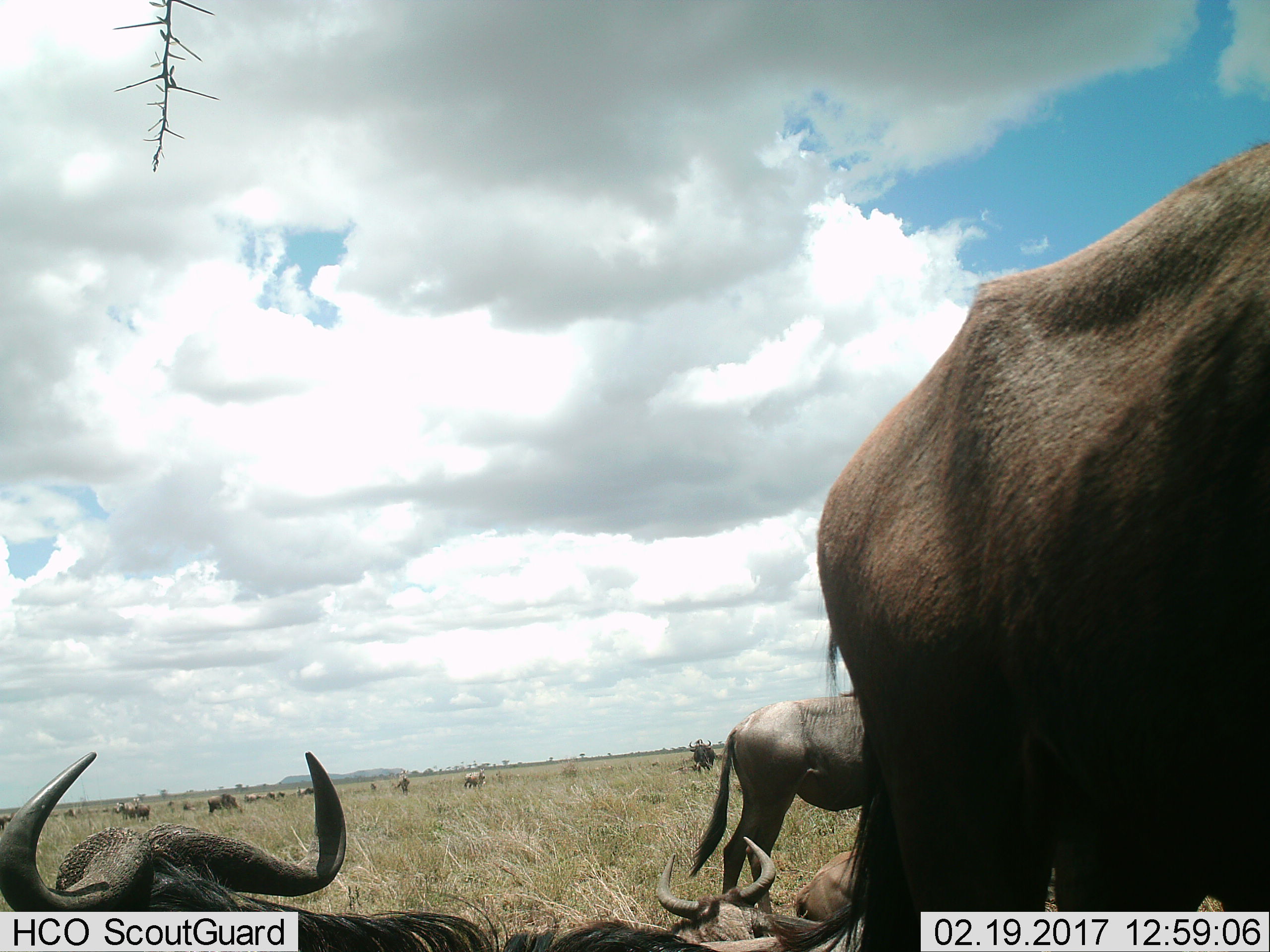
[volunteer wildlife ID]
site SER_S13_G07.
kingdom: Animalia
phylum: Chordata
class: Mammalia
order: Artiodactyla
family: Bovidae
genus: Connochaetes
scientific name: Connochaetes taurinus taurinus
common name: blue wildebeest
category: wildebeestblue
Wildebeestblue (blue wildebeest) (Connochaetes taurinus taurinus), count 11-50. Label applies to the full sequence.